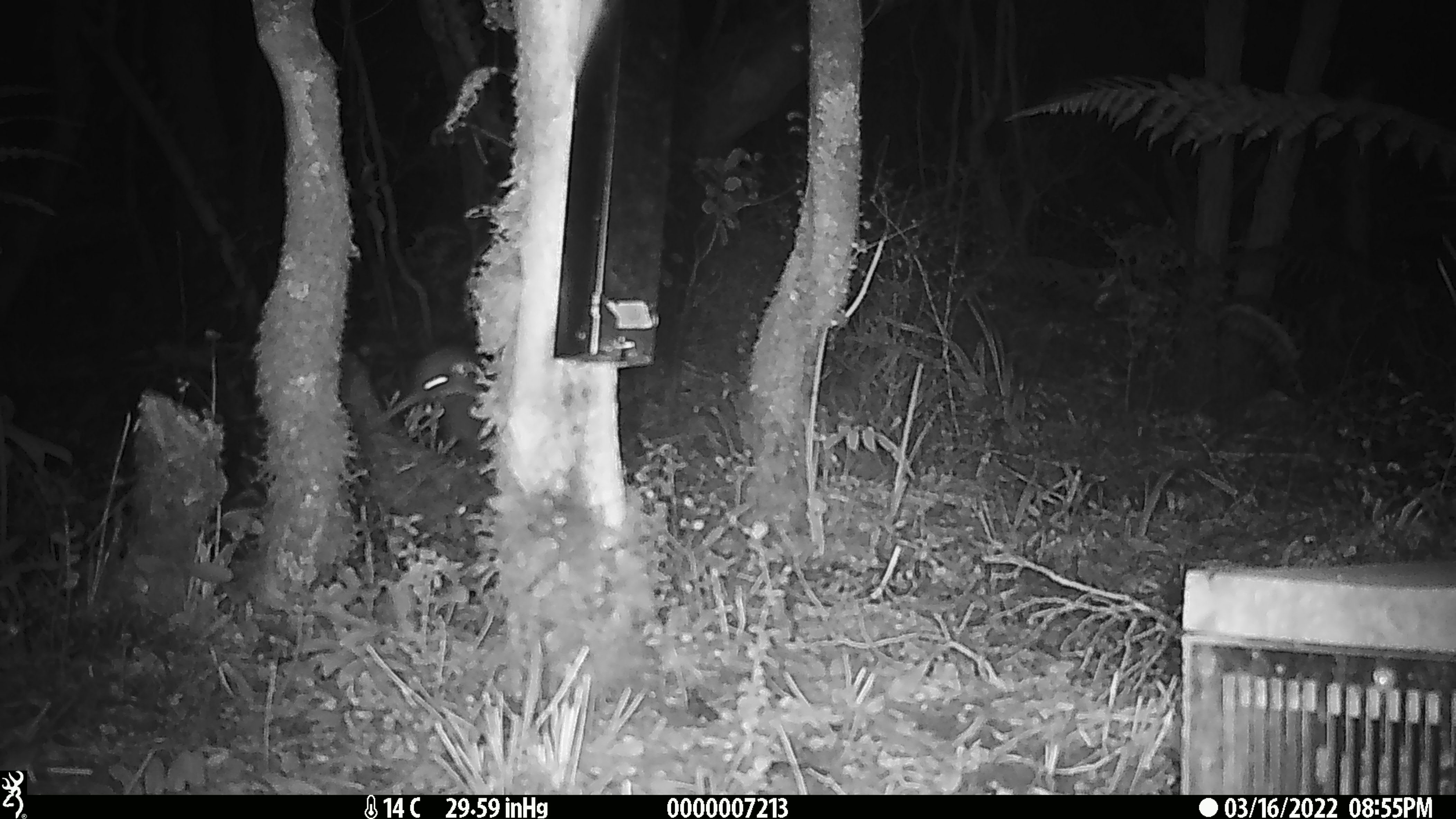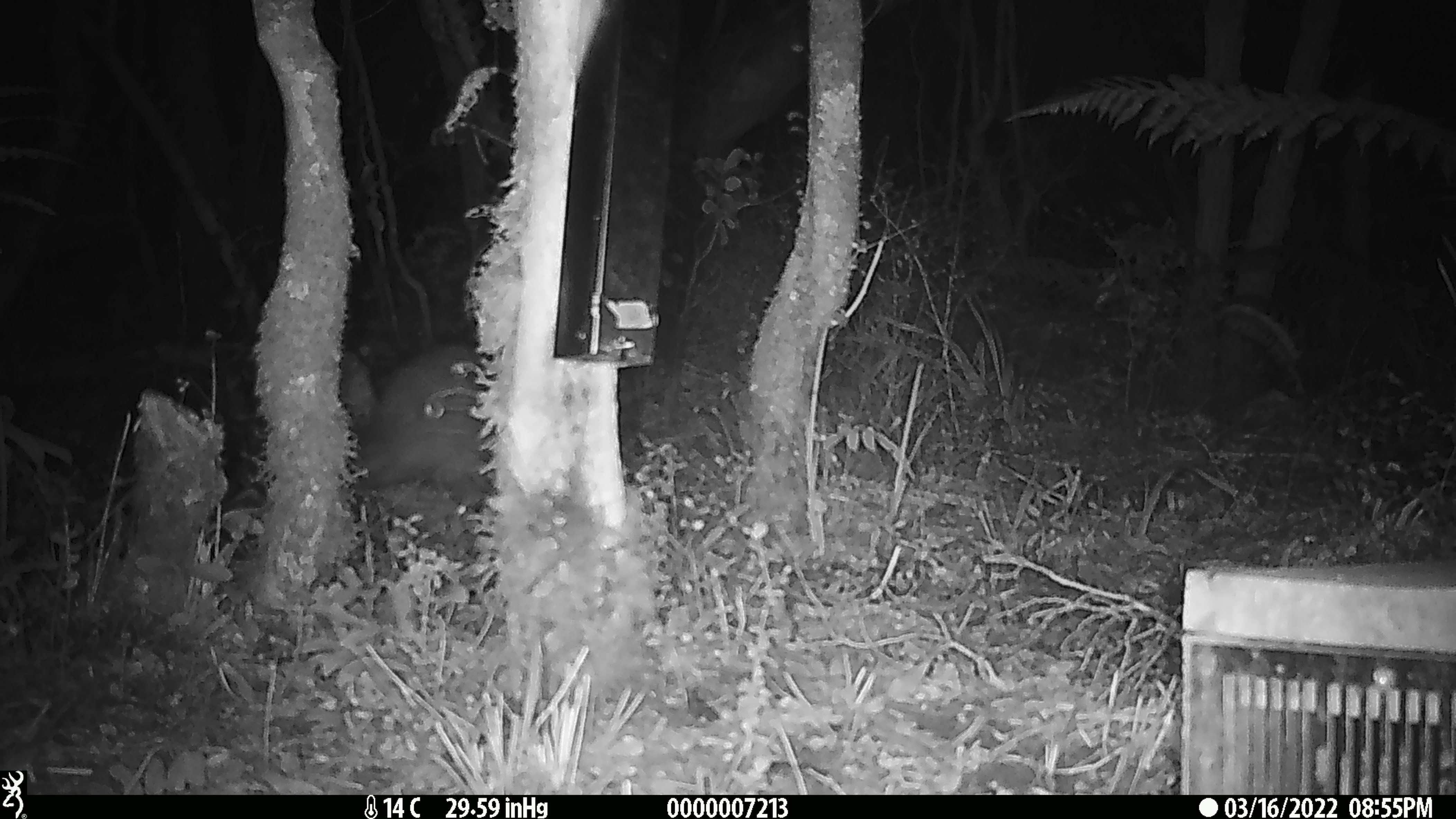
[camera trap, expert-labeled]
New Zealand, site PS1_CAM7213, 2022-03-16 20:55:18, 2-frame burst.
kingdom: Animalia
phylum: Chordata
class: Aves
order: Apterygiformes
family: Apterygidae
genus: Apteryx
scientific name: Apteryx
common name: kiwi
Kiwi (Apteryx).